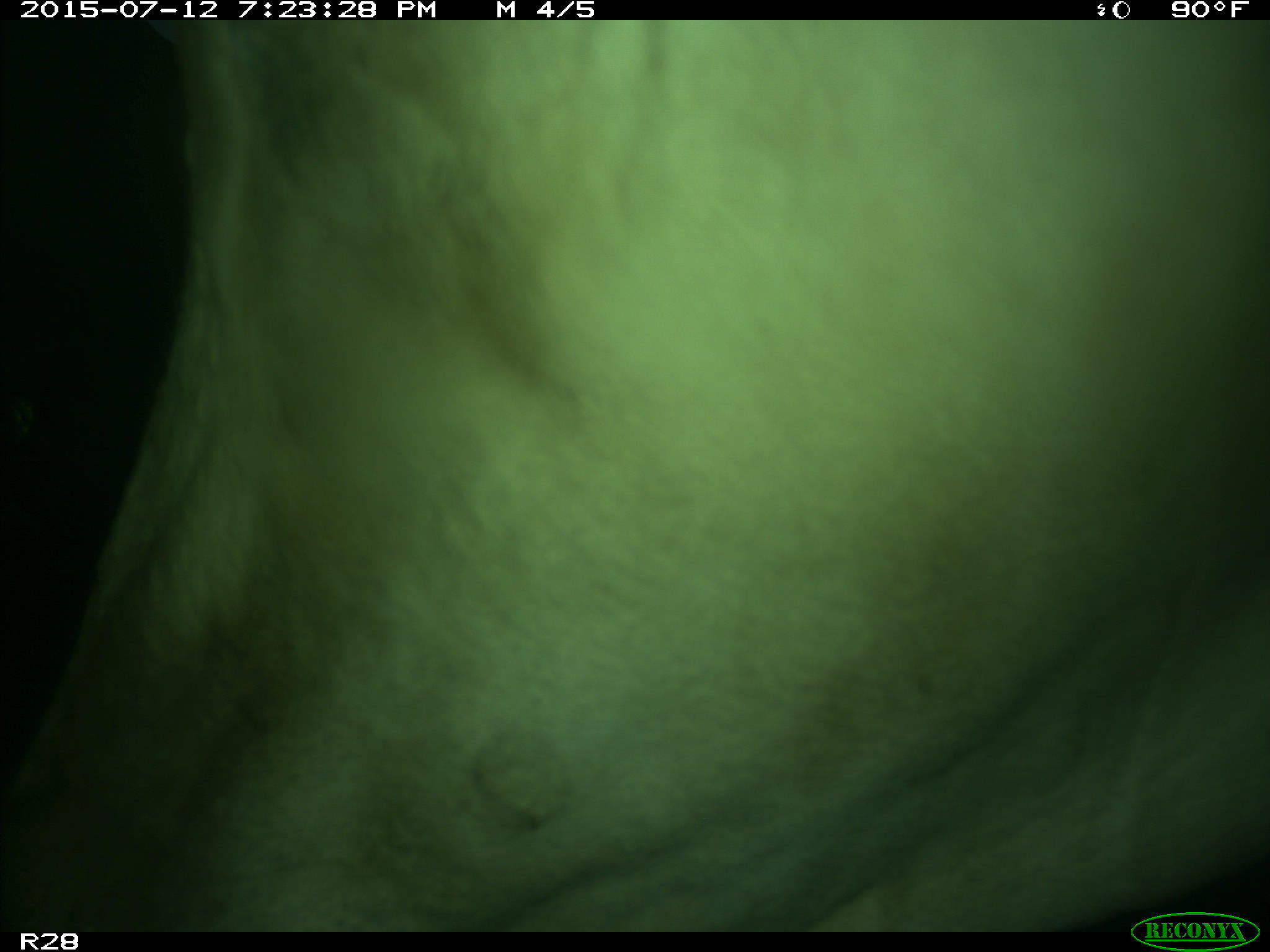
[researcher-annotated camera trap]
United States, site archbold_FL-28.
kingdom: Animalia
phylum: Chordata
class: Mammalia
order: Artiodactyla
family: Bovidae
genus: Bos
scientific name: Bos taurus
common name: domestic cow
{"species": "Bos taurus (domestic cow)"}